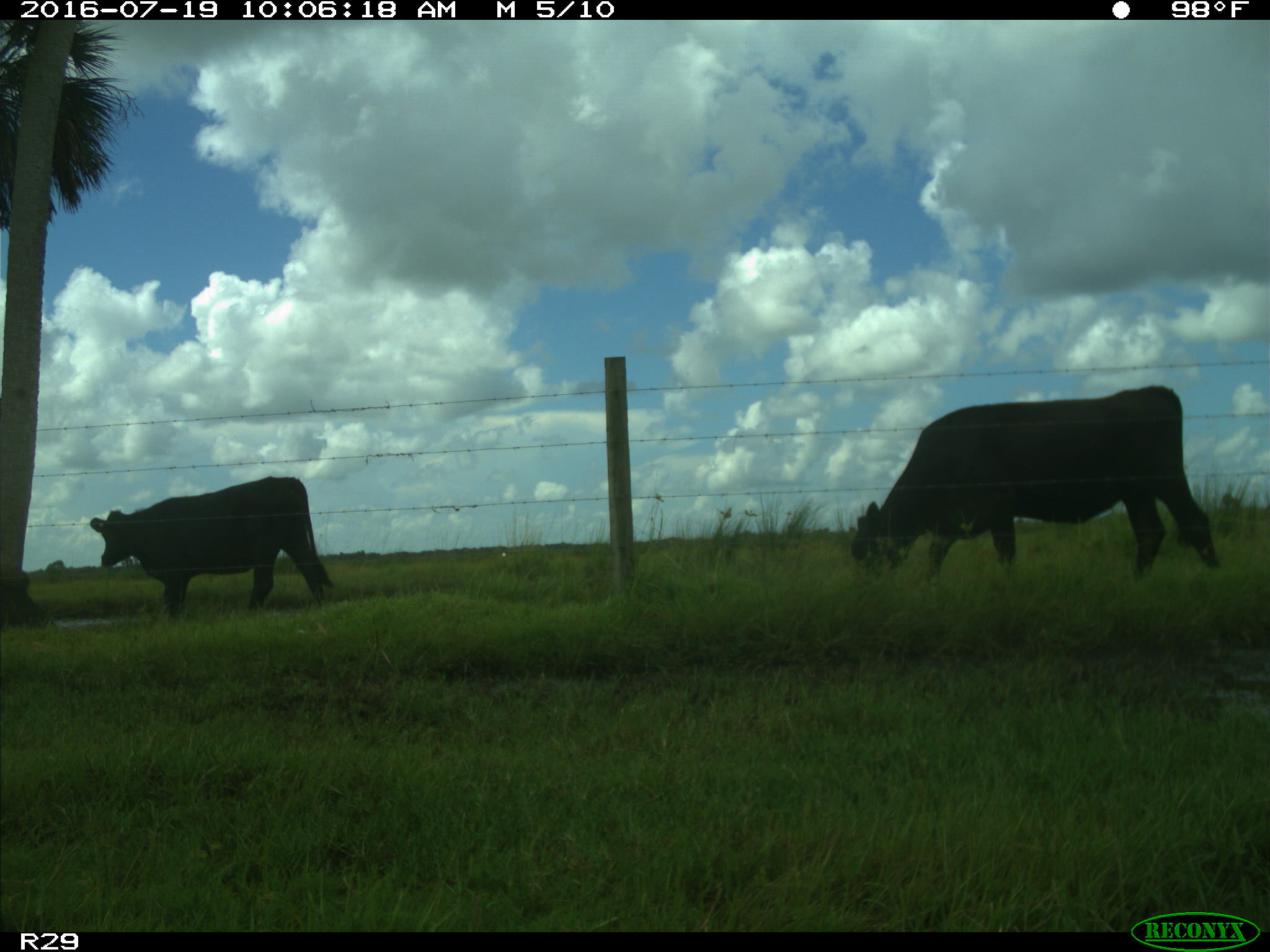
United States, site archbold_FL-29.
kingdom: Animalia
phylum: Chordata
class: Mammalia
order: Artiodactyla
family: Bovidae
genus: Bos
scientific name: Bos taurus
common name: domestic cow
Bos taurus (domestic cow).